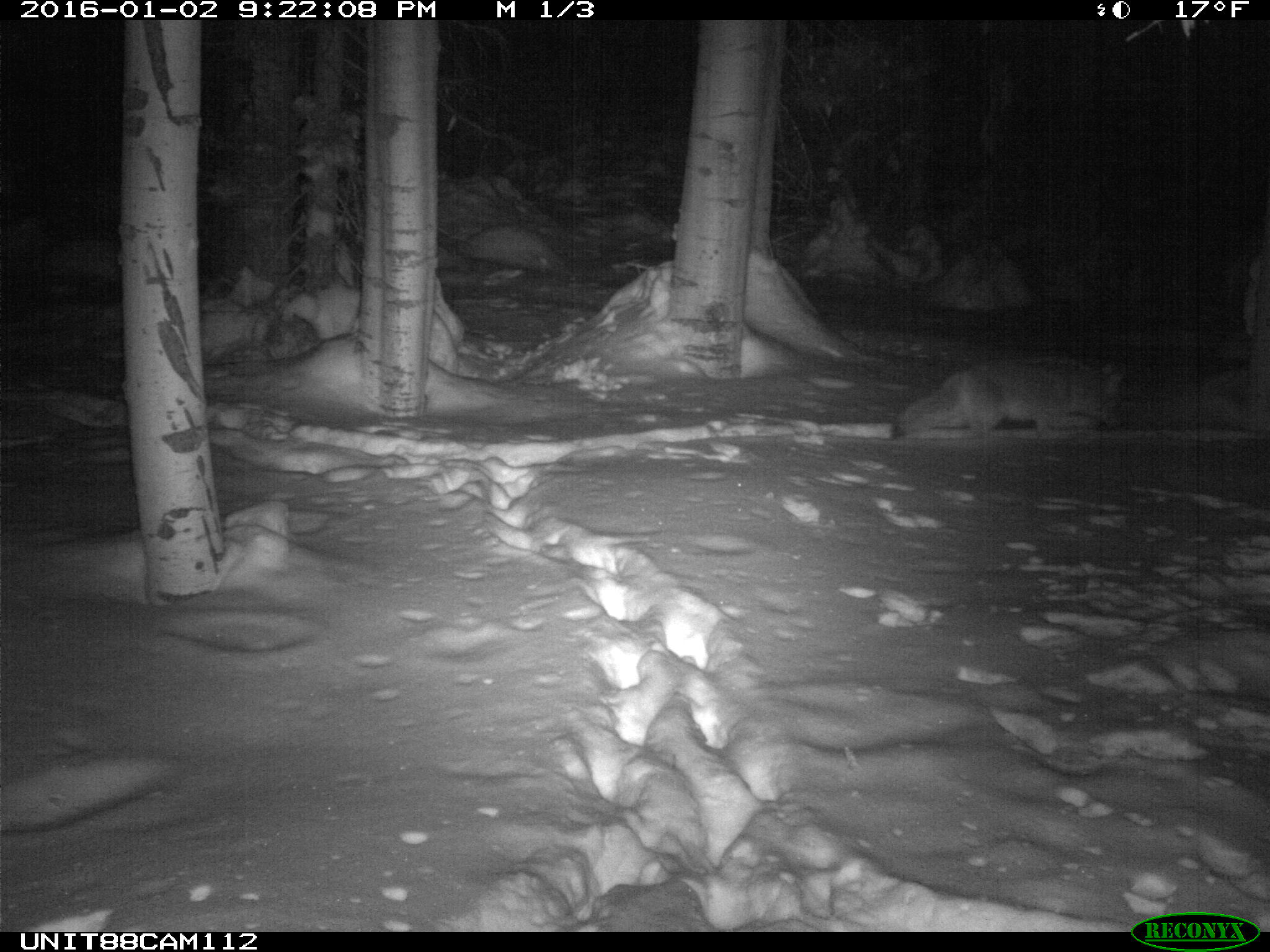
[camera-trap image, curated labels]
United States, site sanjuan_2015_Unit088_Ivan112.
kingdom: Animalia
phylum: Chordata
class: Mammalia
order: Carnivora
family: Canidae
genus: Canis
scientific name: Canis latrans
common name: coyote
Canis latrans (coyote).